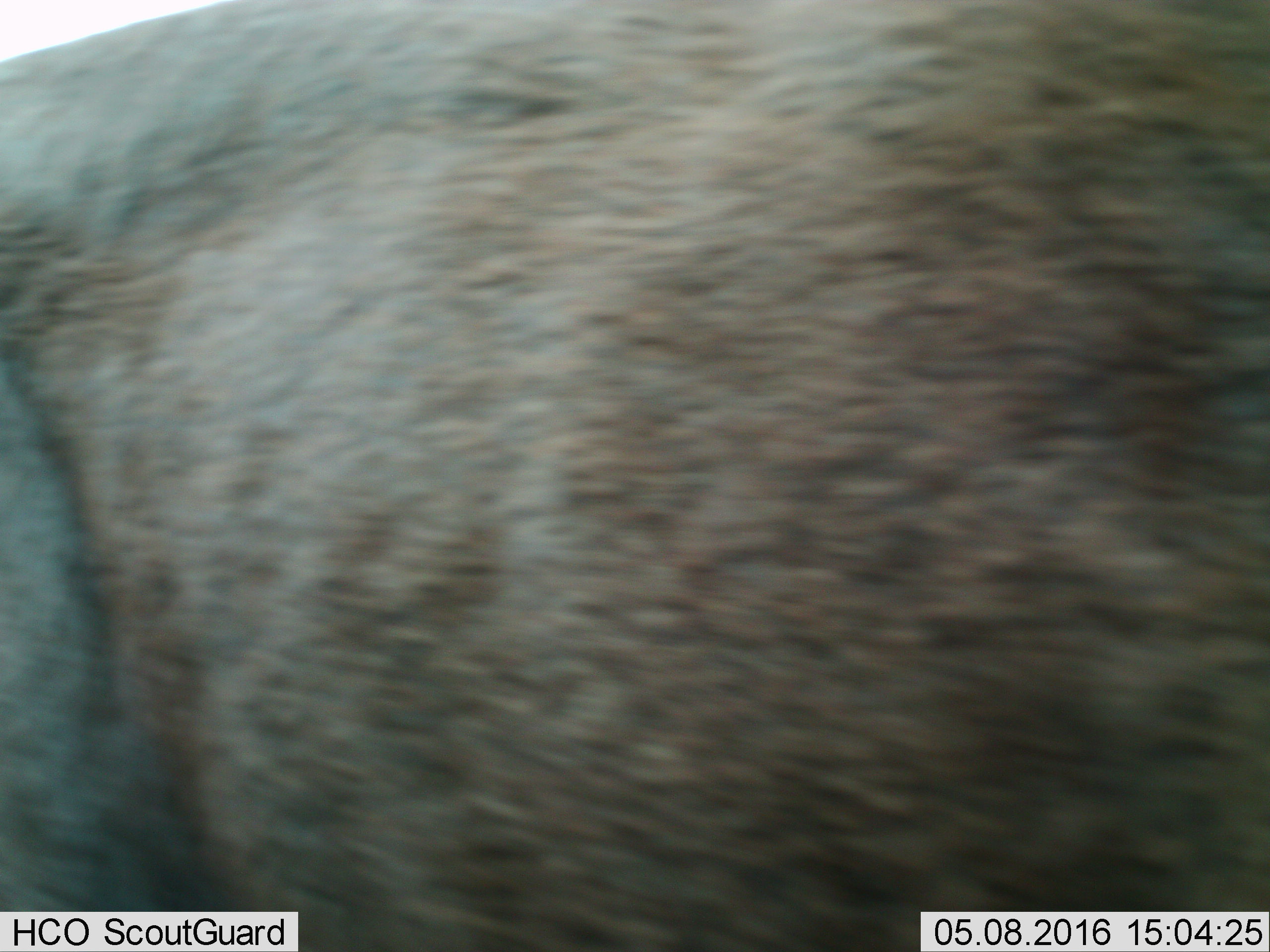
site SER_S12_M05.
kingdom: Animalia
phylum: Chordata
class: Mammalia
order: Artiodactyla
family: Bovidae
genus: Connochaetes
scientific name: Connochaetes taurinus taurinus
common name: blue wildebeest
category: wildebeestblue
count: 1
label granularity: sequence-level